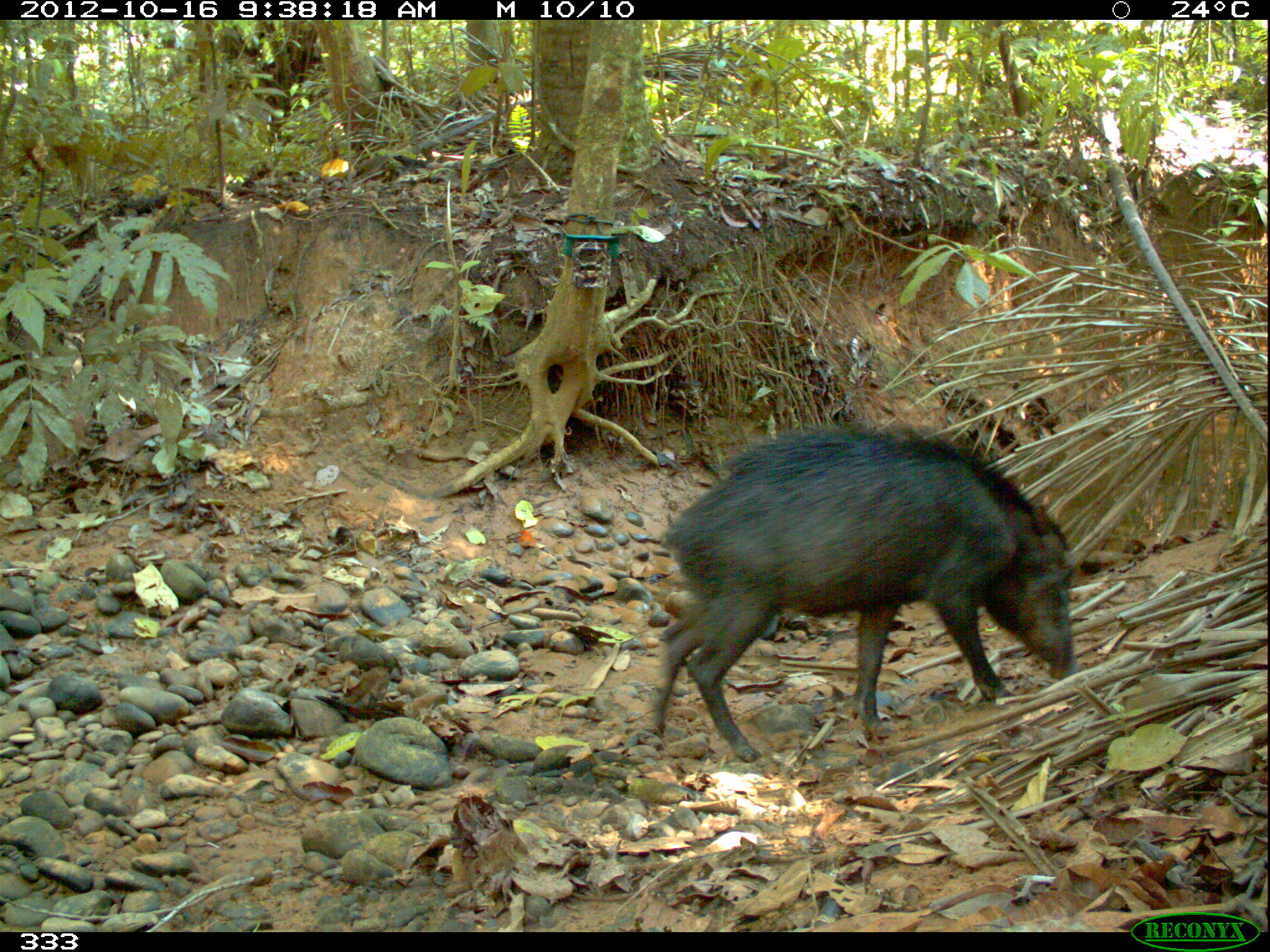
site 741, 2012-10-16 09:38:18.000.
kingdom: Animalia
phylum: Chordata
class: Mammalia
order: Artiodactyla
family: Tayassuidae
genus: Tayassu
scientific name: Tayassu pecari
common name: white-lipped peccary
Tayassu pecari (white-lipped peccary).